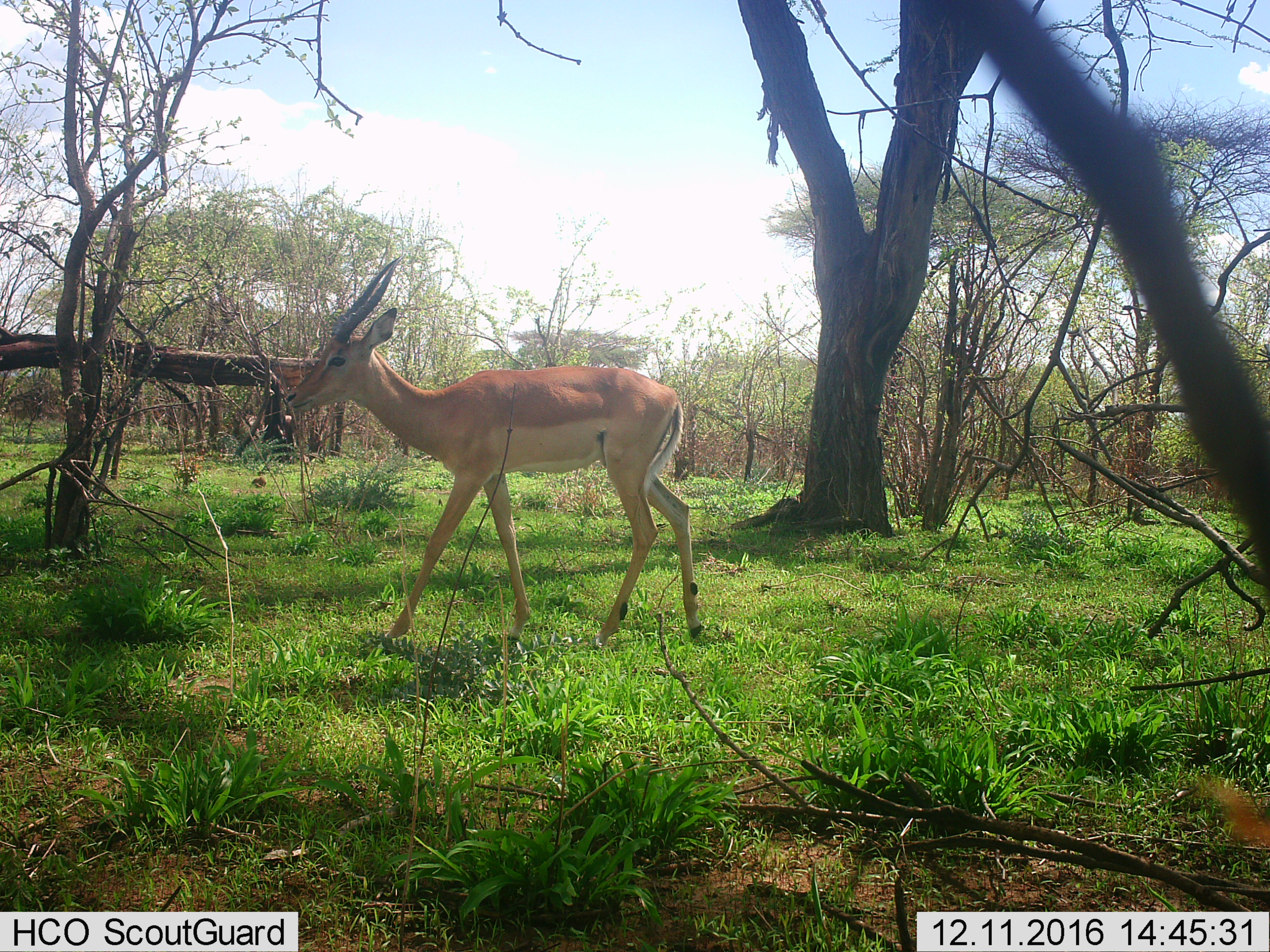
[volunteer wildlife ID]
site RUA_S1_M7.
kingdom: Animalia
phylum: Chordata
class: Mammalia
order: Artiodactyla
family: Bovidae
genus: Aepyceros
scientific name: Aepyceros melampus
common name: impala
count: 1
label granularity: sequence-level